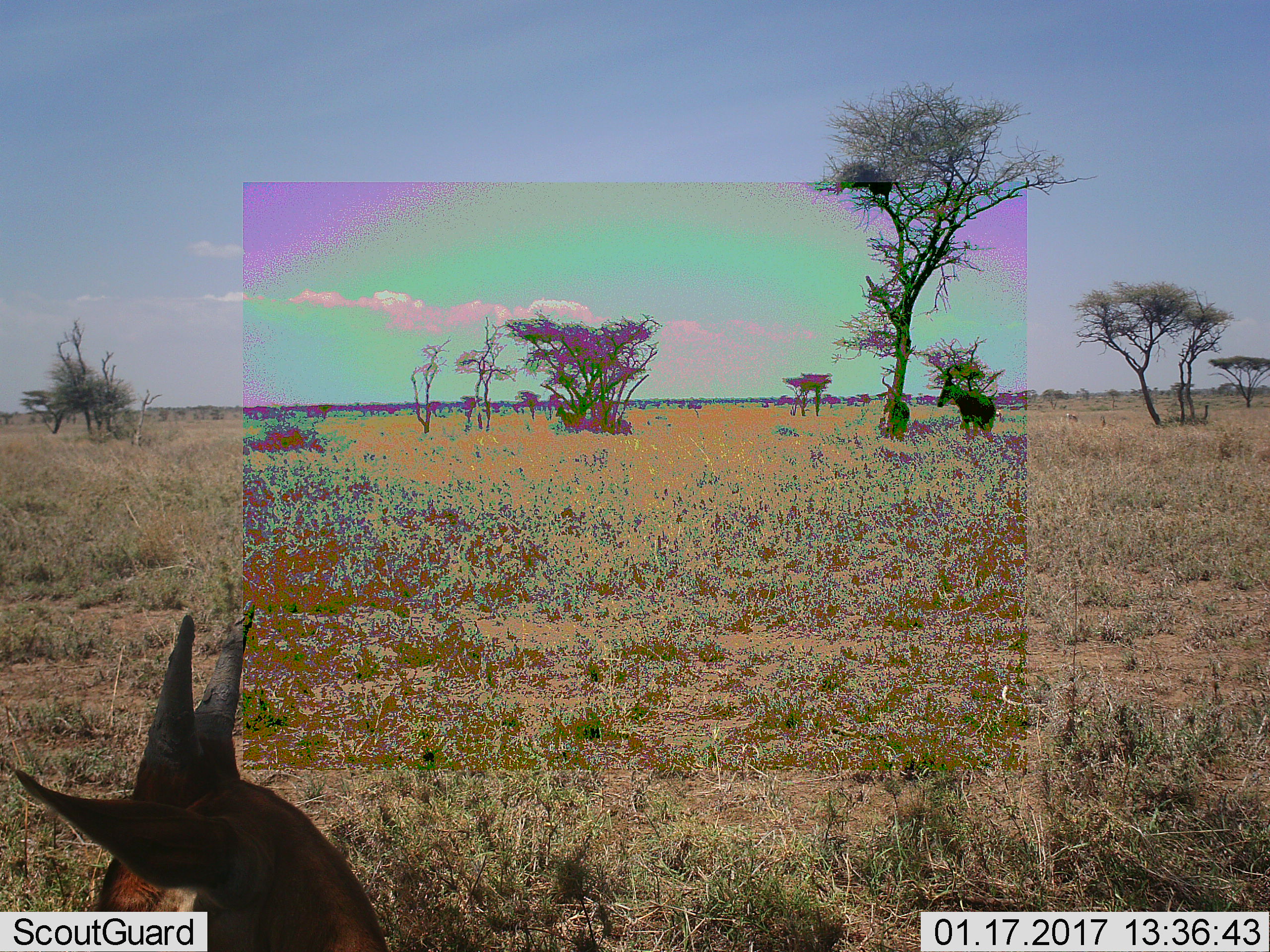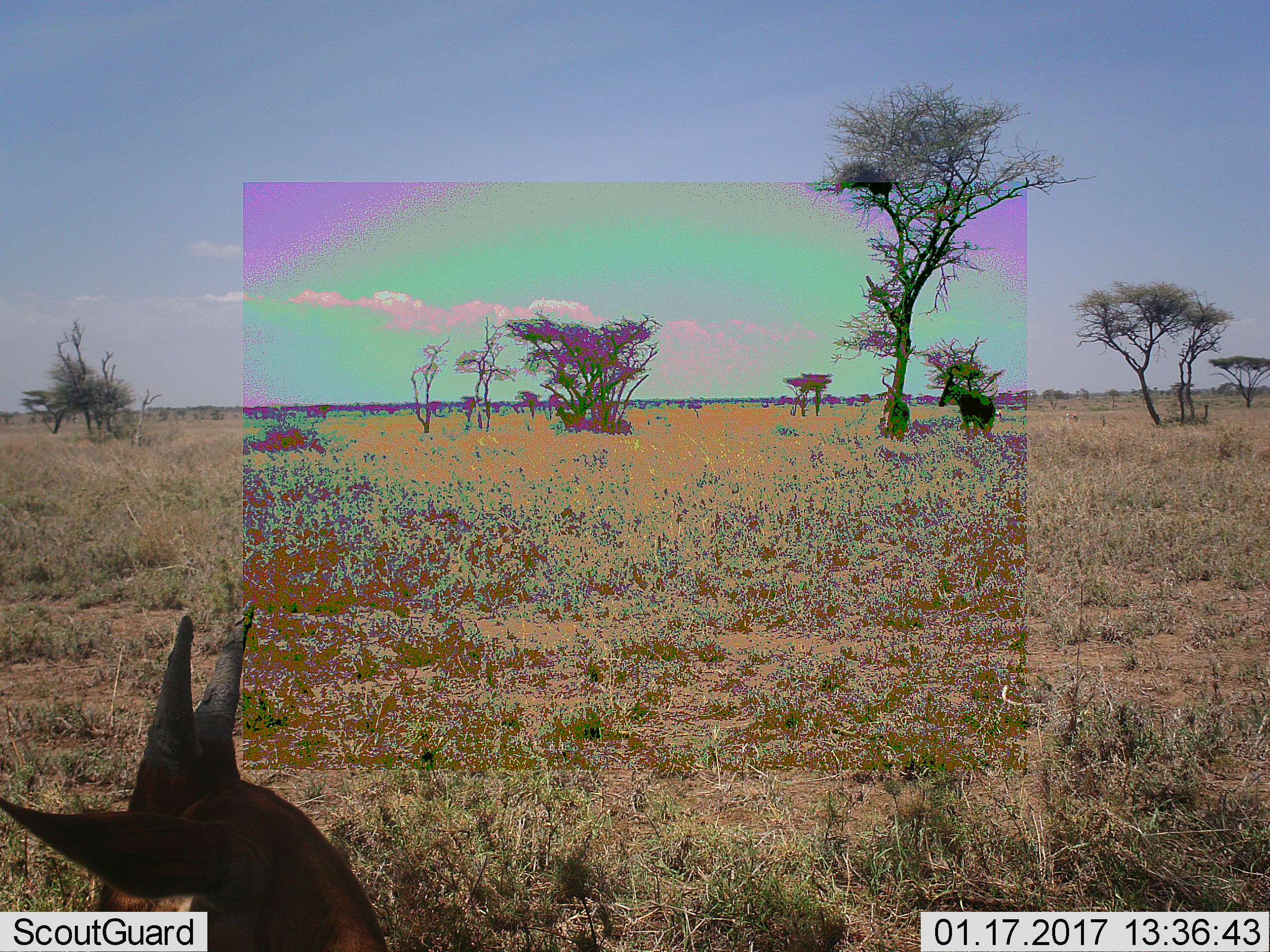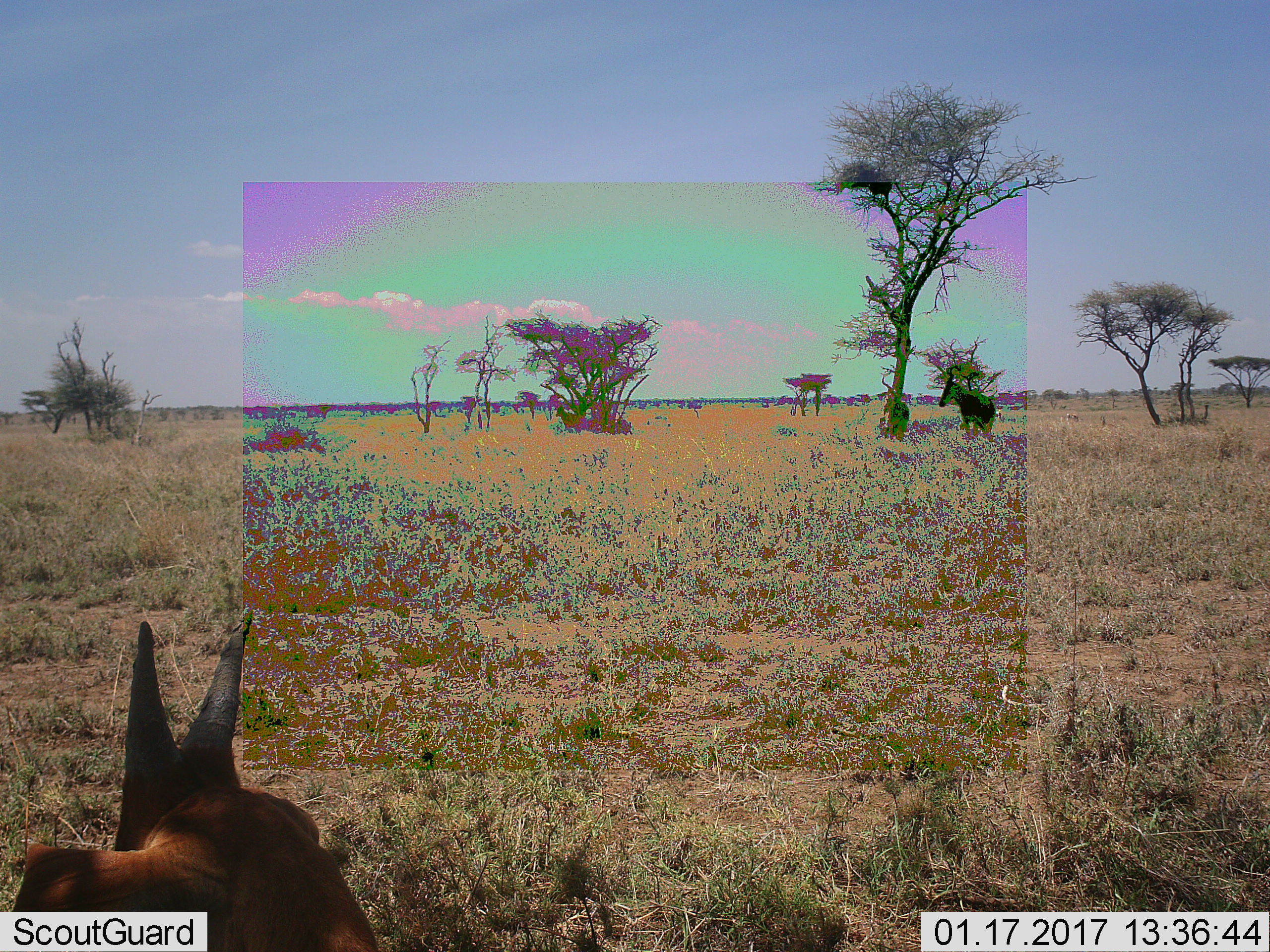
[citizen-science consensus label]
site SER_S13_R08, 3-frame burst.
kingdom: Animalia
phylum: Chordata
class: Mammalia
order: Artiodactyla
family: Bovidae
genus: Alcelaphus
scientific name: Alcelaphus buselaphus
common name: hartebeest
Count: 3.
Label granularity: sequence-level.